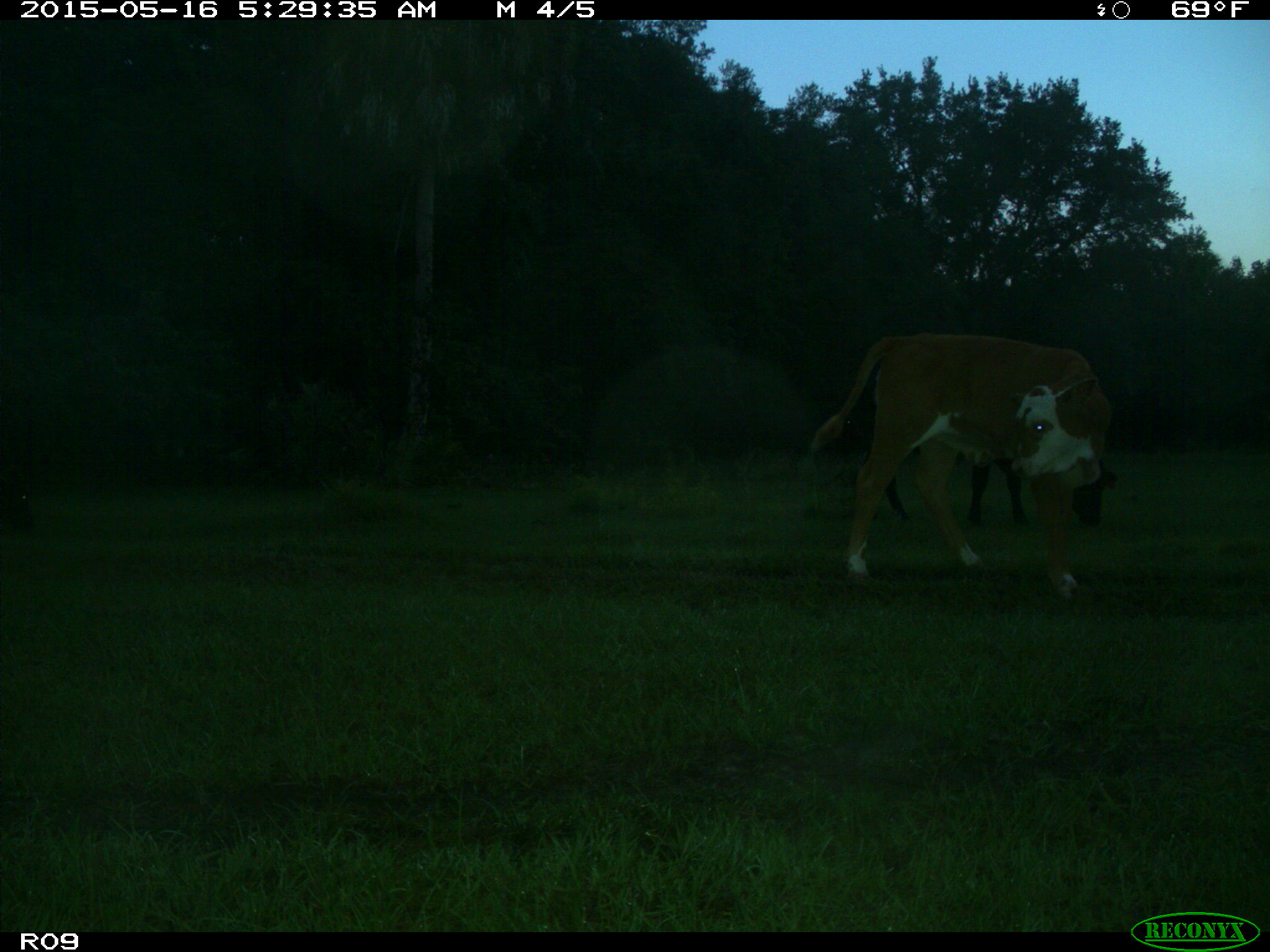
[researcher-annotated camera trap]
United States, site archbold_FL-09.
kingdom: Animalia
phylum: Chordata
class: Mammalia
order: Artiodactyla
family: Bovidae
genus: Bos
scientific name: Bos taurus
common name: domestic cow